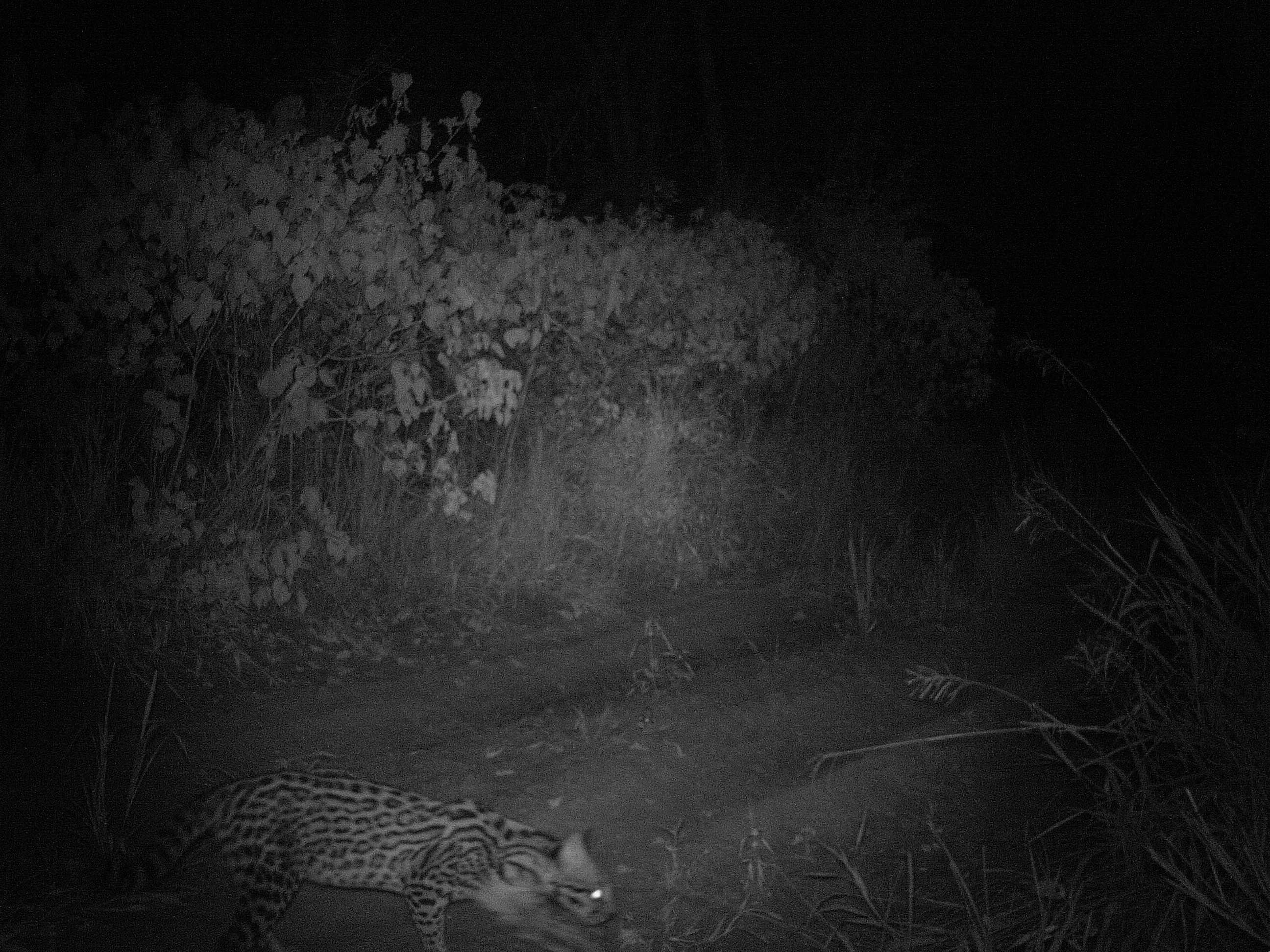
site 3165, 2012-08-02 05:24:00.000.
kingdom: Animalia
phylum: Chordata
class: Mammalia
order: Carnivora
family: Felidae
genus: Leopardus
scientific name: Leopardus pardalis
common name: ocelot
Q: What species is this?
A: Leopardus pardalis (ocelot).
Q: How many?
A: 1.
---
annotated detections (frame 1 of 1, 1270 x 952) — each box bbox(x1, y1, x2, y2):
leopardus pardalis: bbox(101, 770, 611, 945)